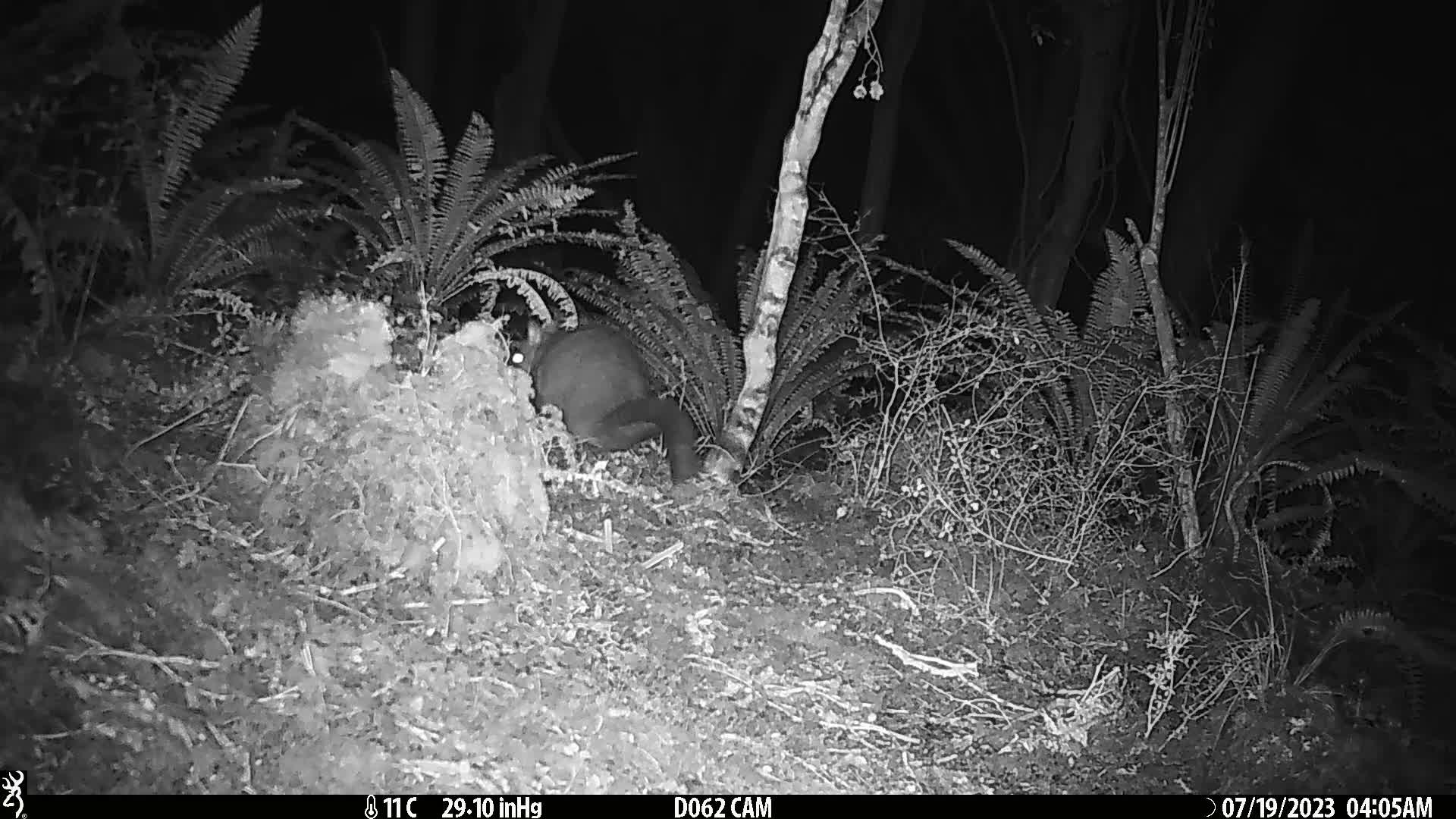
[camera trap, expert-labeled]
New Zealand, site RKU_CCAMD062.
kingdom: Animalia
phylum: Chordata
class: Mammalia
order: Diprotodontia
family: Phalangeridae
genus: Trichosurus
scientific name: Trichosurus vulpecula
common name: common brushtail possum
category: possum